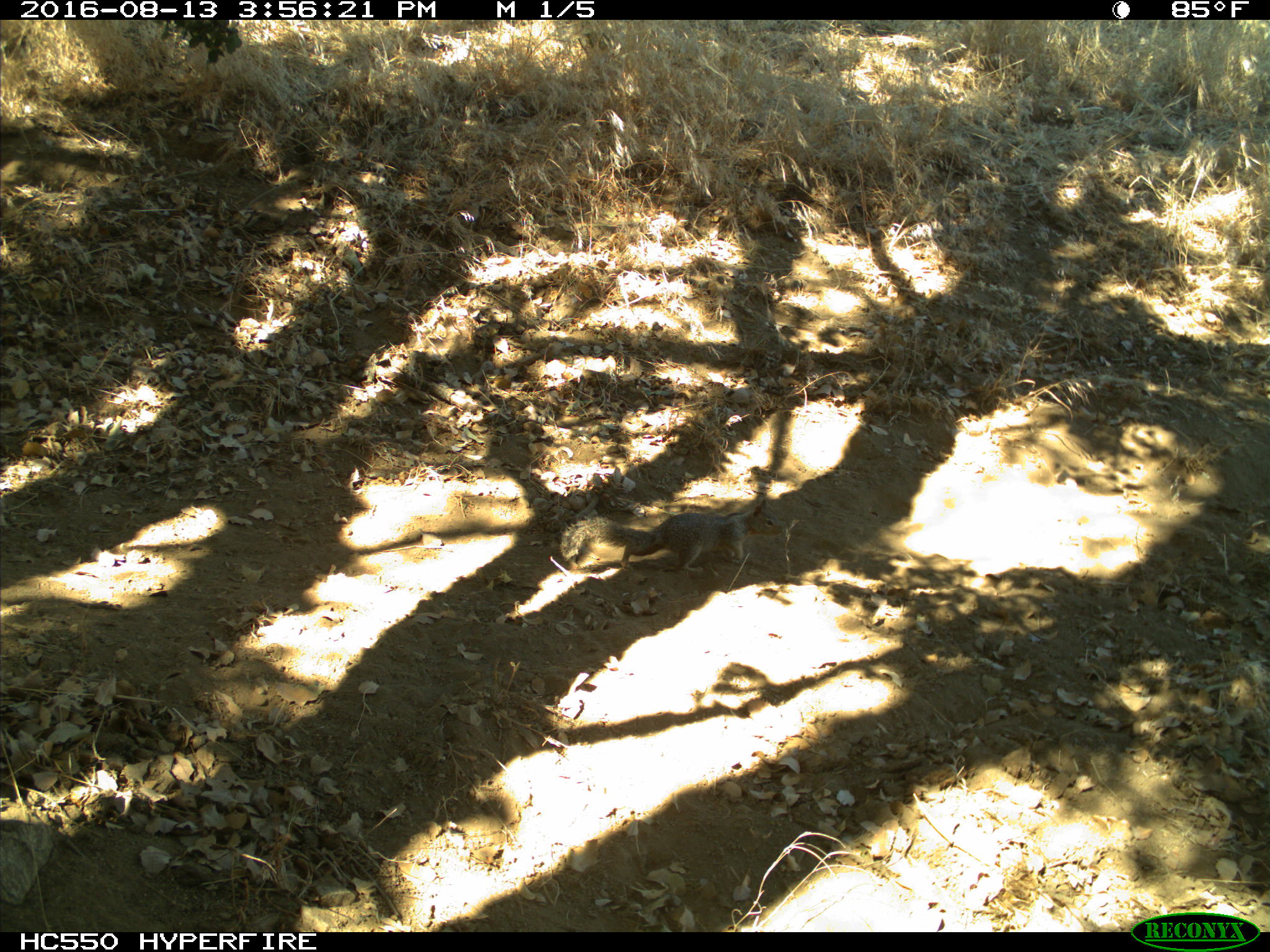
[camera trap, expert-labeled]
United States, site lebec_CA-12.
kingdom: Animalia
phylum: Chordata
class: Mammalia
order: Rodentia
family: Sciuridae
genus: Otospermophilus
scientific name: Otospermophilus beecheyi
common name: california ground squirrel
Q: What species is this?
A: Otospermophilus beecheyi (california ground squirrel).